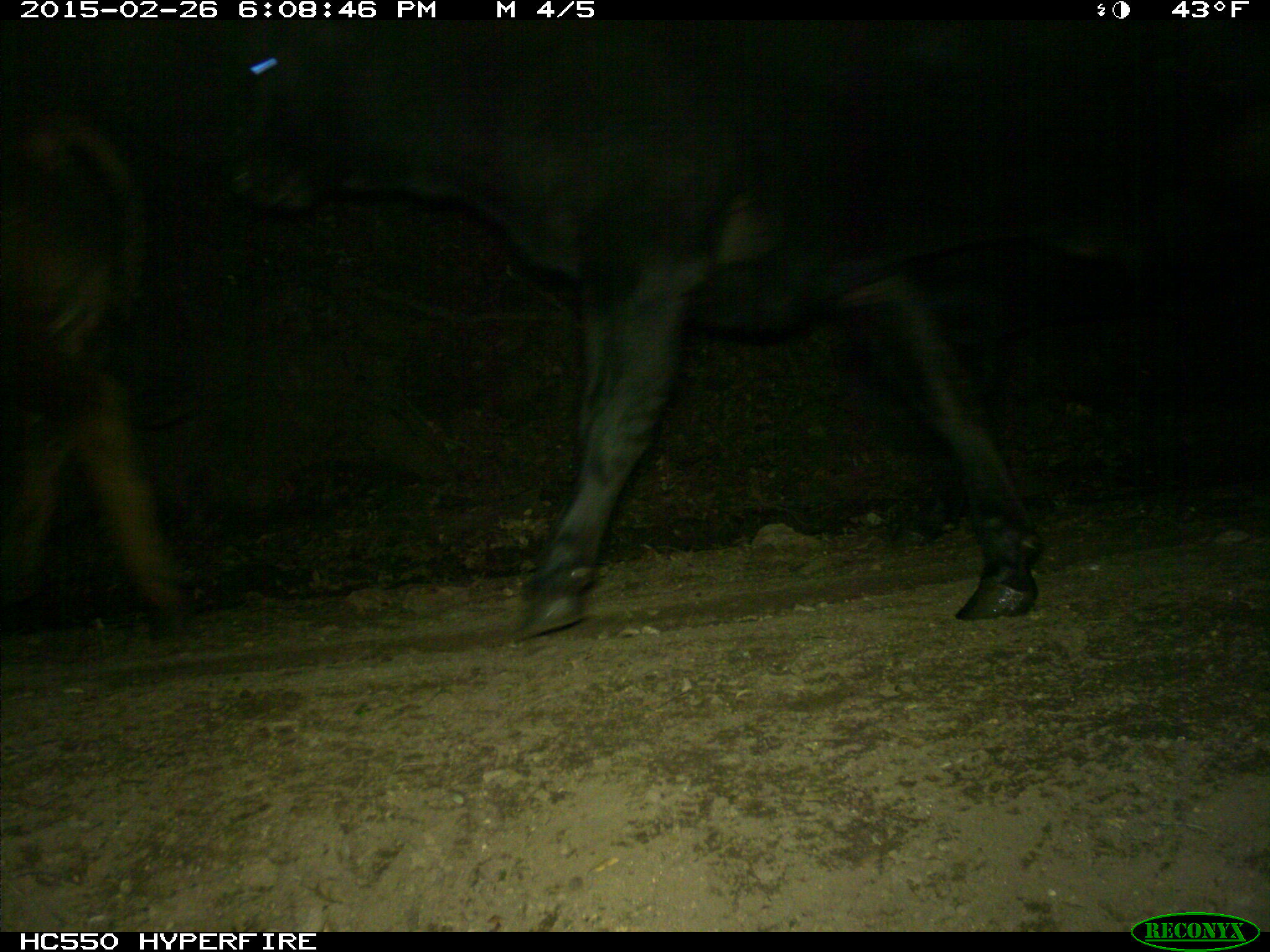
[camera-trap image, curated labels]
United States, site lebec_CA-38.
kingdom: Animalia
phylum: Chordata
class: Mammalia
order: Artiodactyla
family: Bovidae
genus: Bos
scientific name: Bos taurus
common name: domestic cow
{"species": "Bos taurus (domestic cow)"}